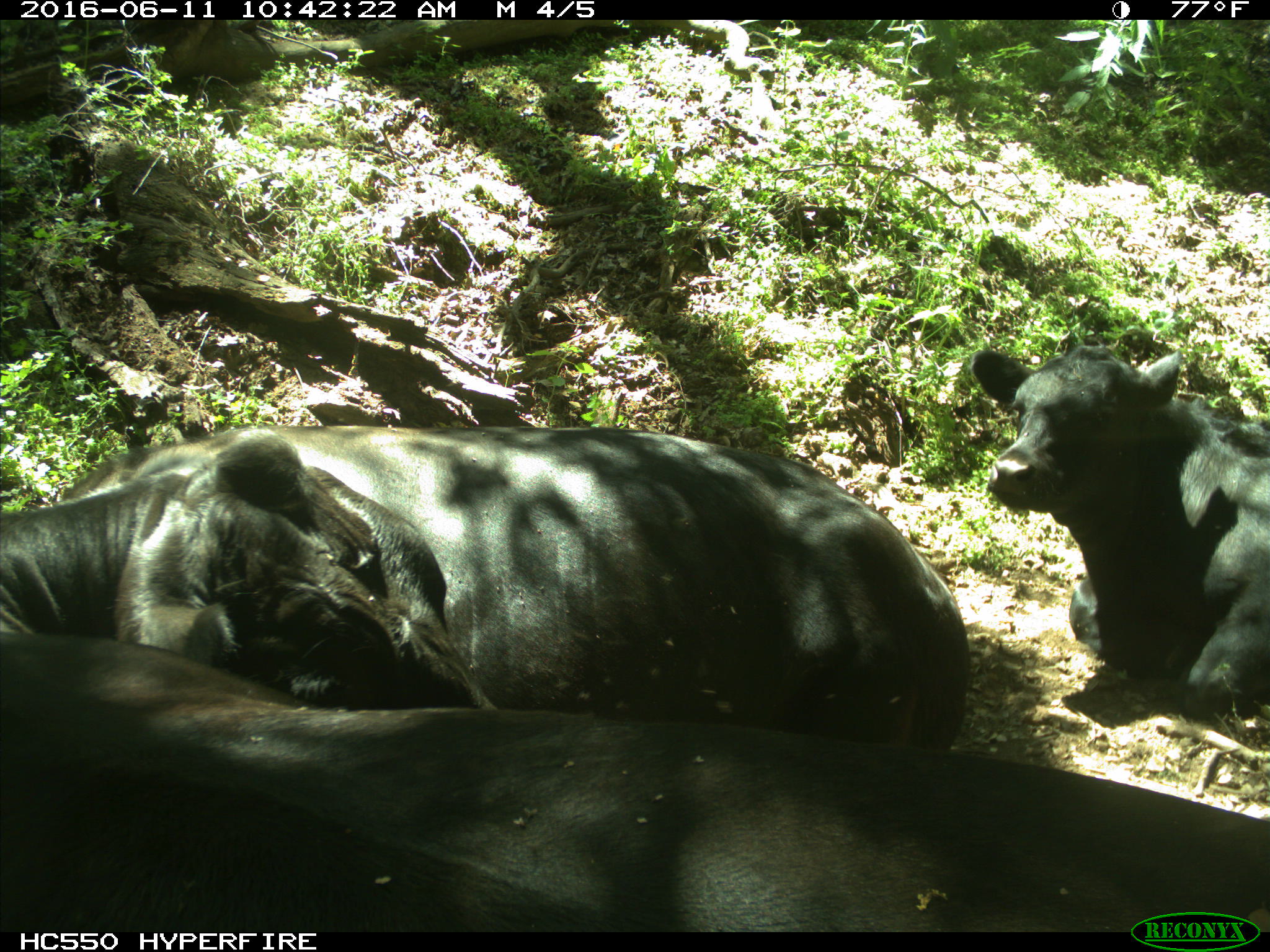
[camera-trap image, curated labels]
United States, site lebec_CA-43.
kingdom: Animalia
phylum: Chordata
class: Mammalia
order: Artiodactyla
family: Bovidae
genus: Bos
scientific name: Bos taurus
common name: domestic cow